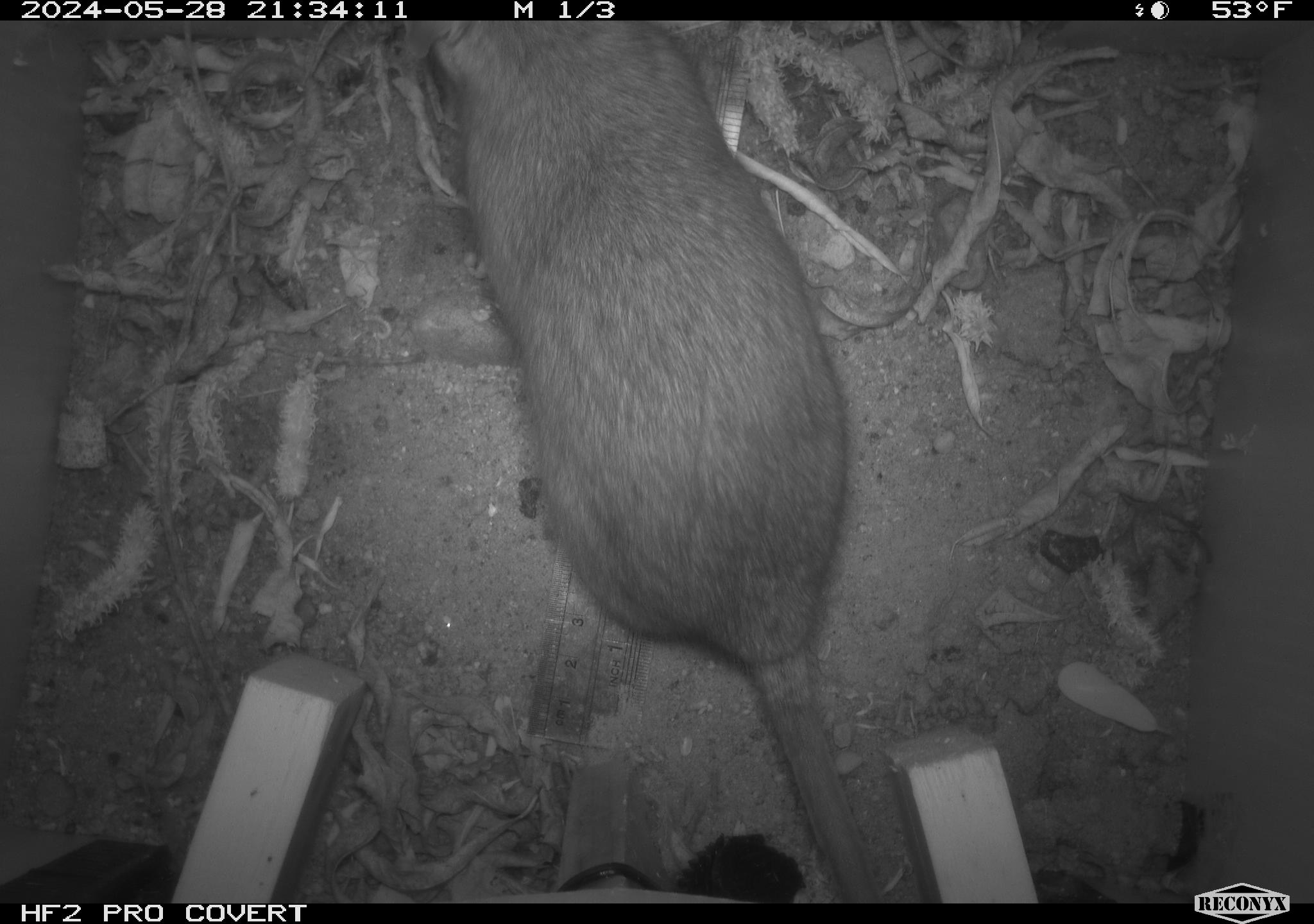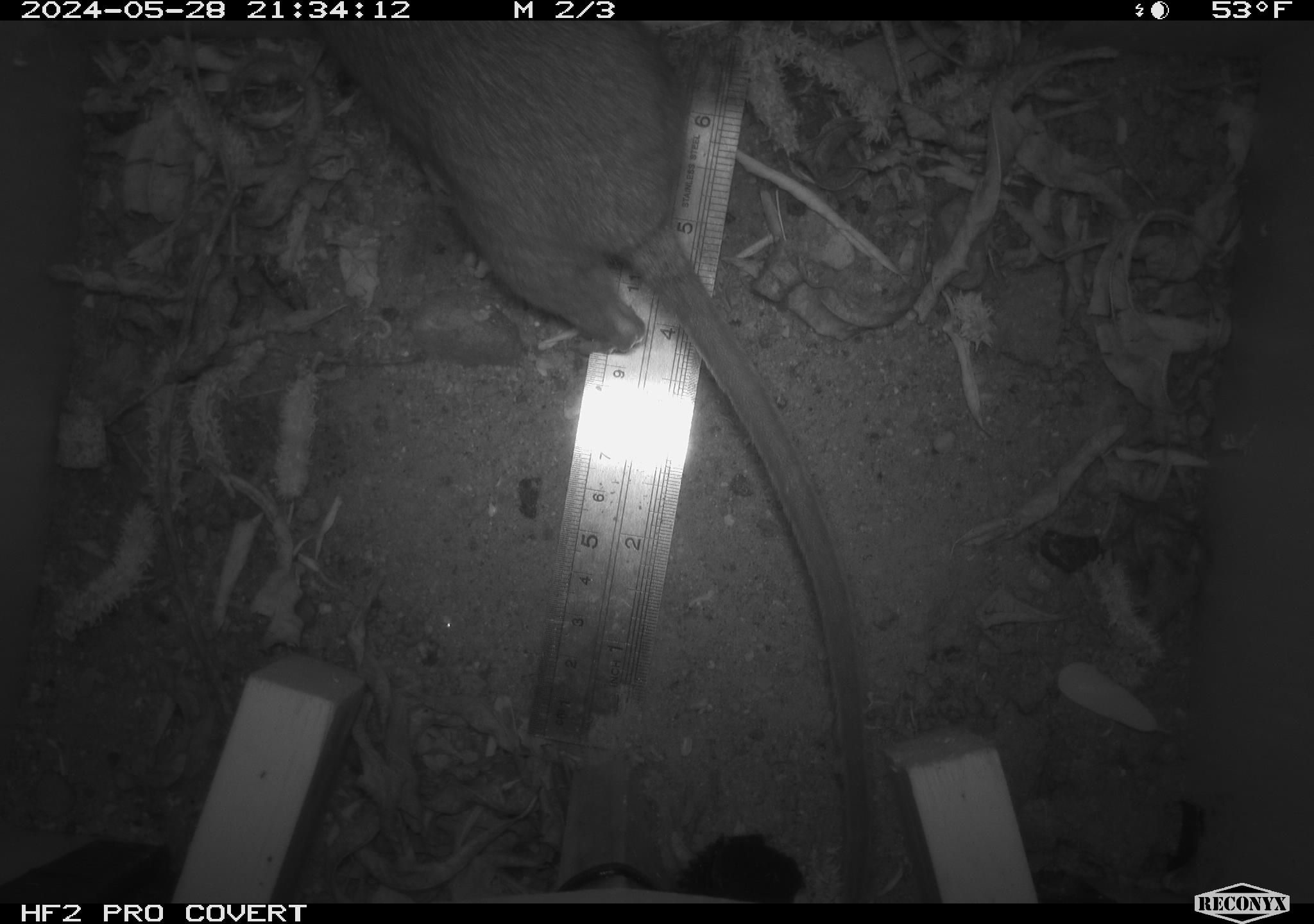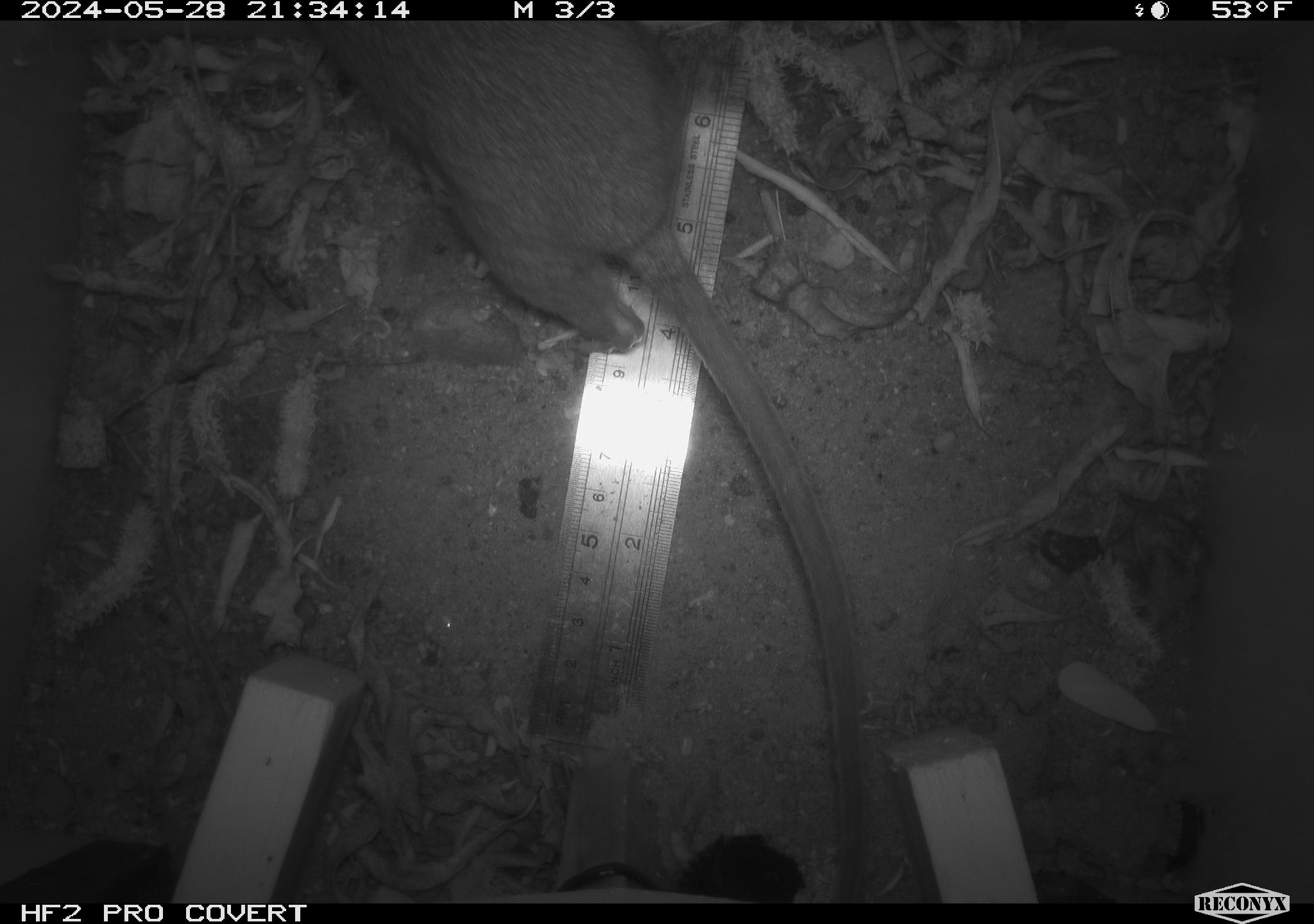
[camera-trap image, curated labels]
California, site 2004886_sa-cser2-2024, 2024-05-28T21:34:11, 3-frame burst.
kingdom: Animalia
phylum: Chordata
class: Mammalia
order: Rodentia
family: Muridae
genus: Rattus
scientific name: Rattus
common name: rat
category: rattus species